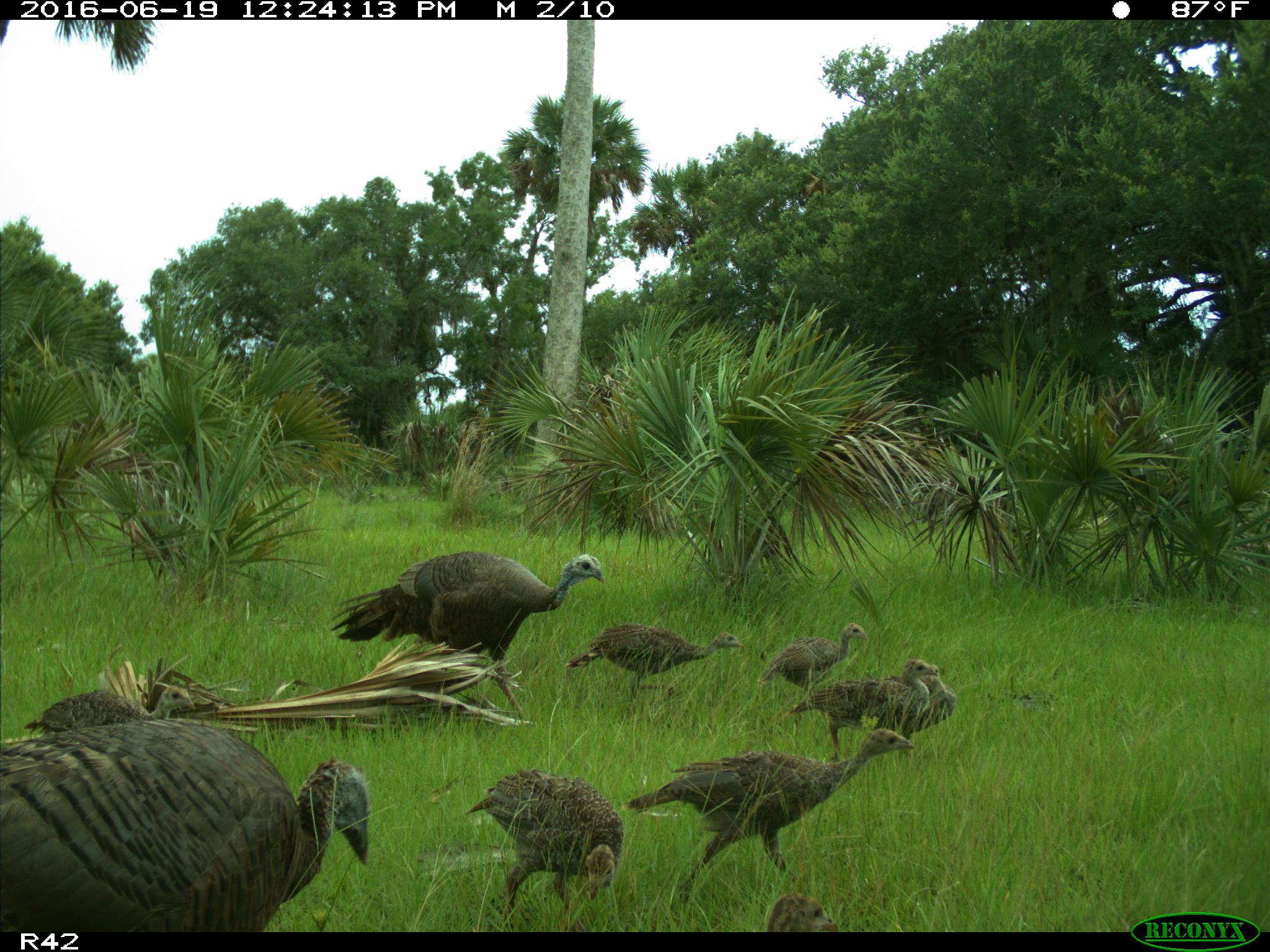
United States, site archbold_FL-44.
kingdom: Animalia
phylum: Chordata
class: Aves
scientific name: Aves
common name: birds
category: unidentified bird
Unidentified bird (birds) (Aves).